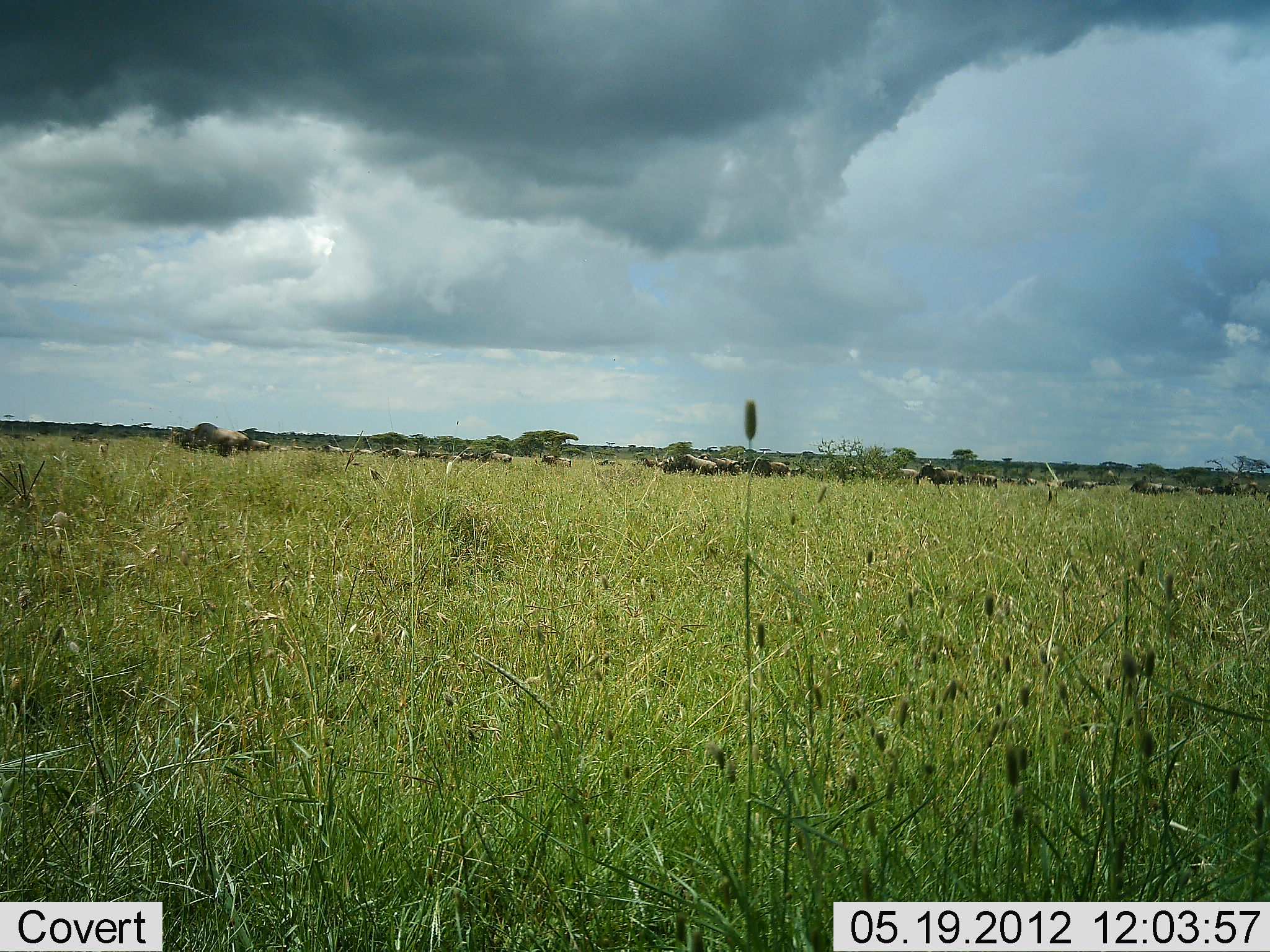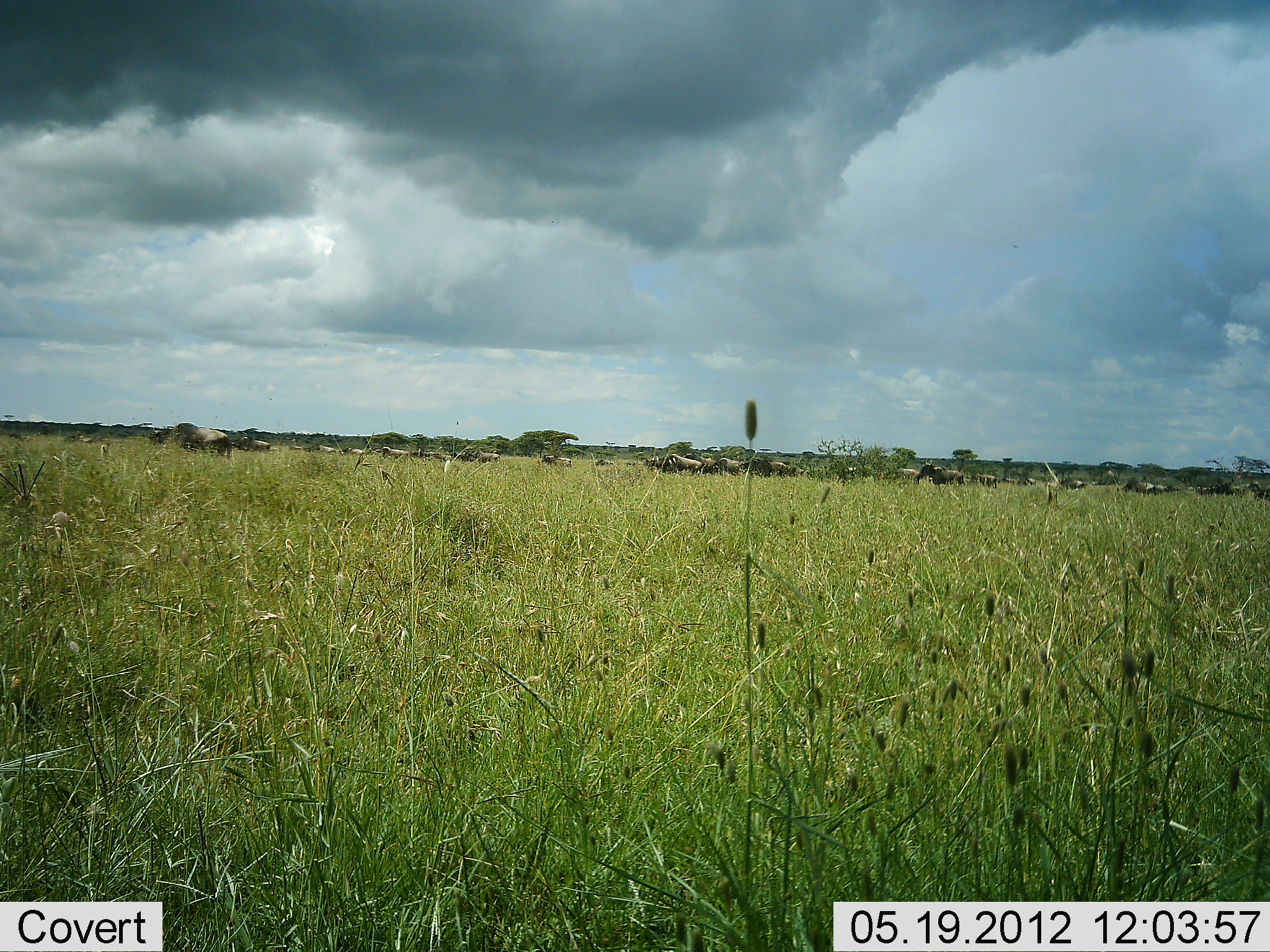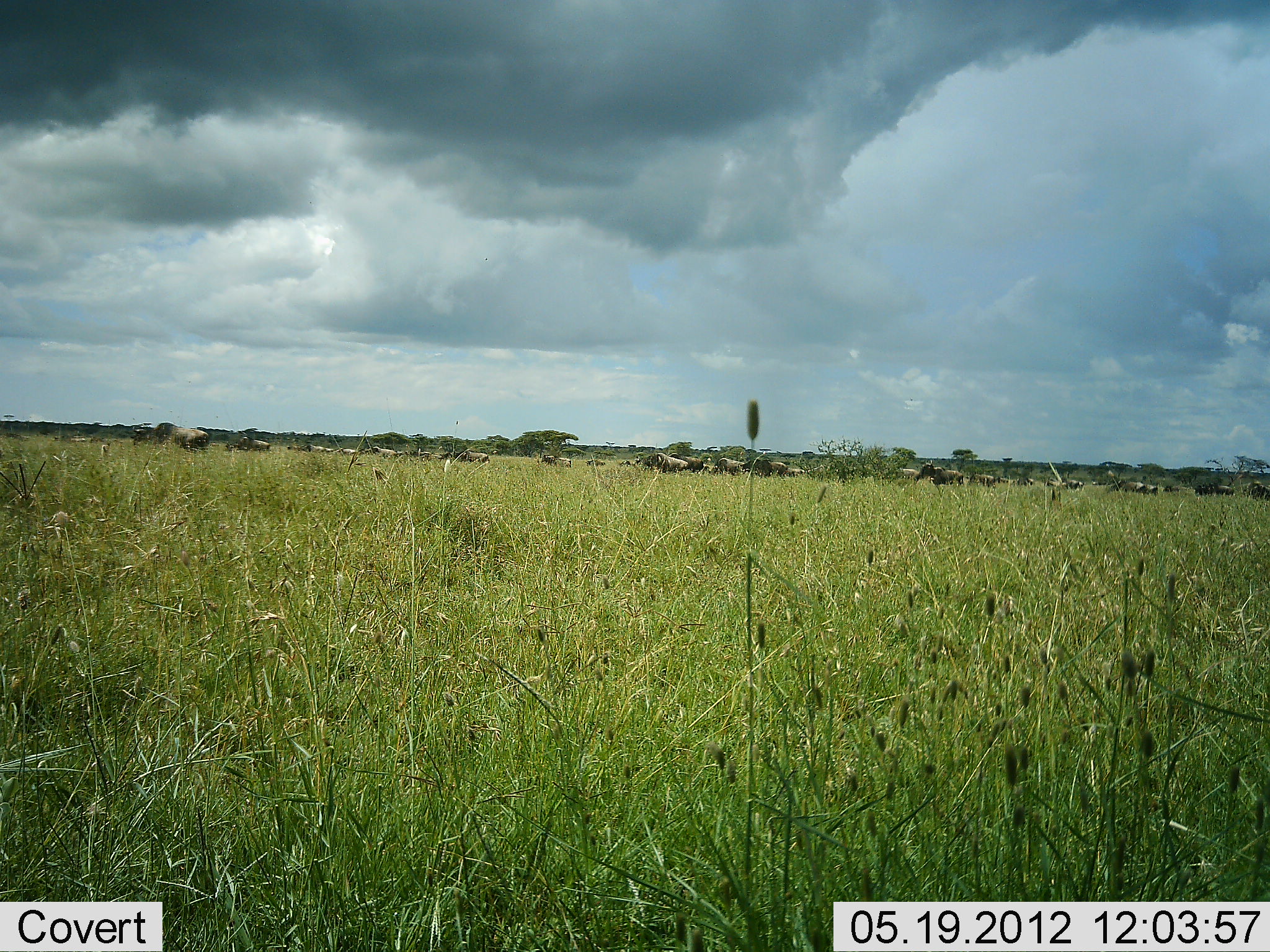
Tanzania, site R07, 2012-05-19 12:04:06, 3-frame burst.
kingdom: Animalia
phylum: Chordata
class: Mammalia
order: Artiodactyla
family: Bovidae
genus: Connochaetes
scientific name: Connochaetes taurinus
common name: blue wildebeest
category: wildebeest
Wildebeest (blue wildebeest) (Connochaetes taurinus), count 11-50. Behavior (volunteer vote fractions): standing 30%, resting 0%, moving 100%, interacting 0%. Young present (vote fraction): 0%. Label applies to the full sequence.